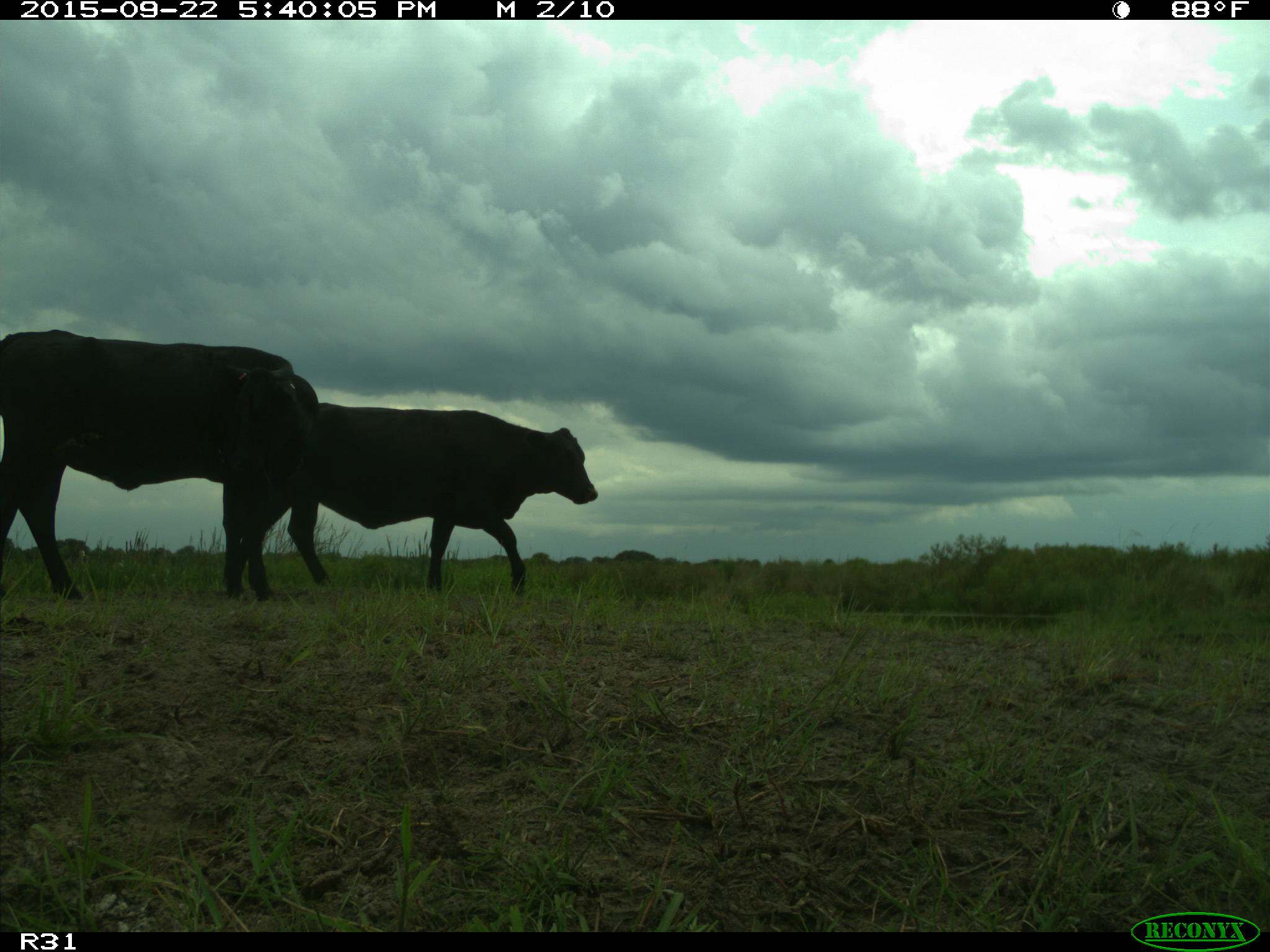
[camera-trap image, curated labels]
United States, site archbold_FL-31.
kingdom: Animalia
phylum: Chordata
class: Mammalia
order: Artiodactyla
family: Bovidae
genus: Bos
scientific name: Bos taurus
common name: domestic cow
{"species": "Bos taurus (domestic cow)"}